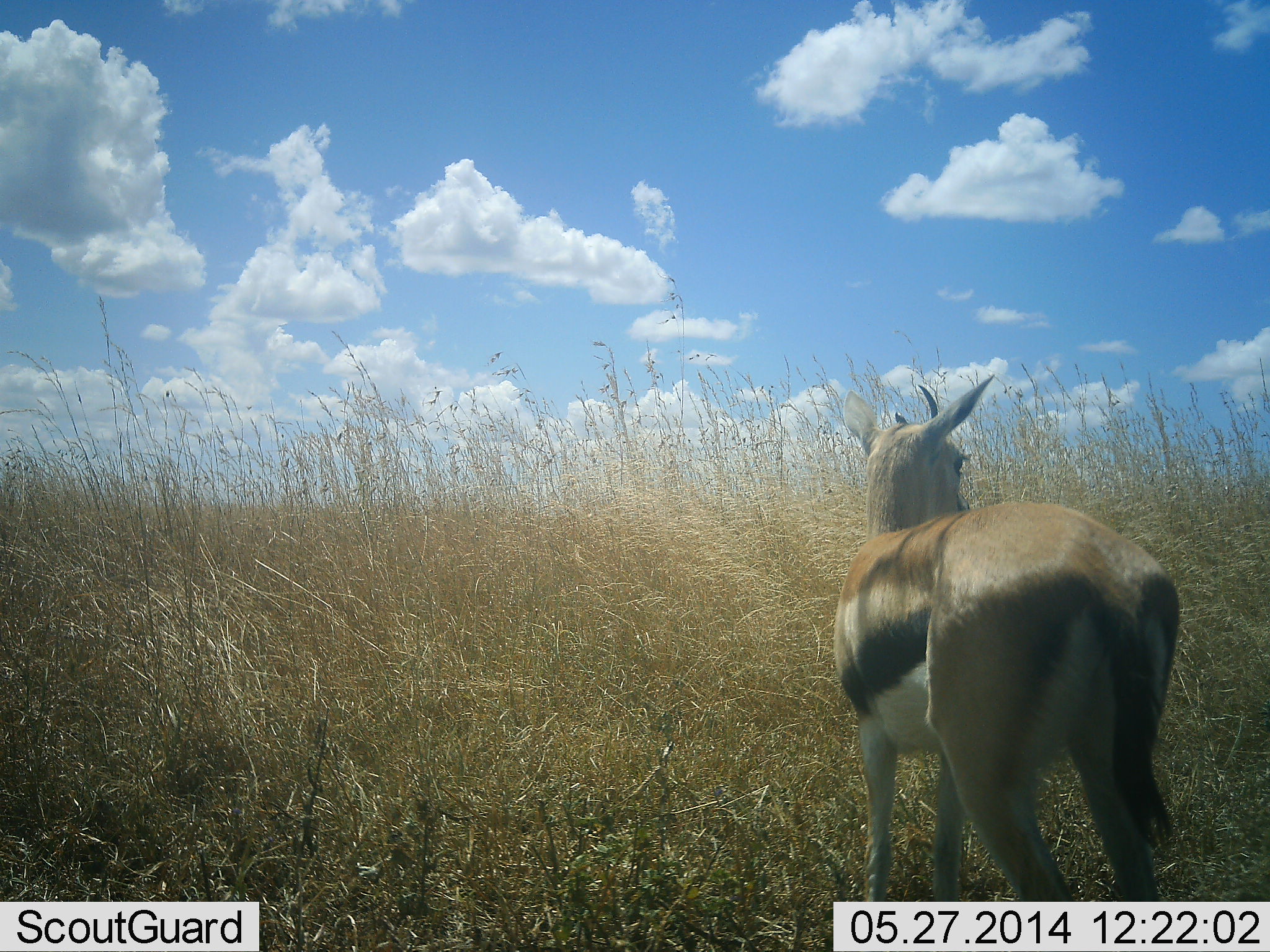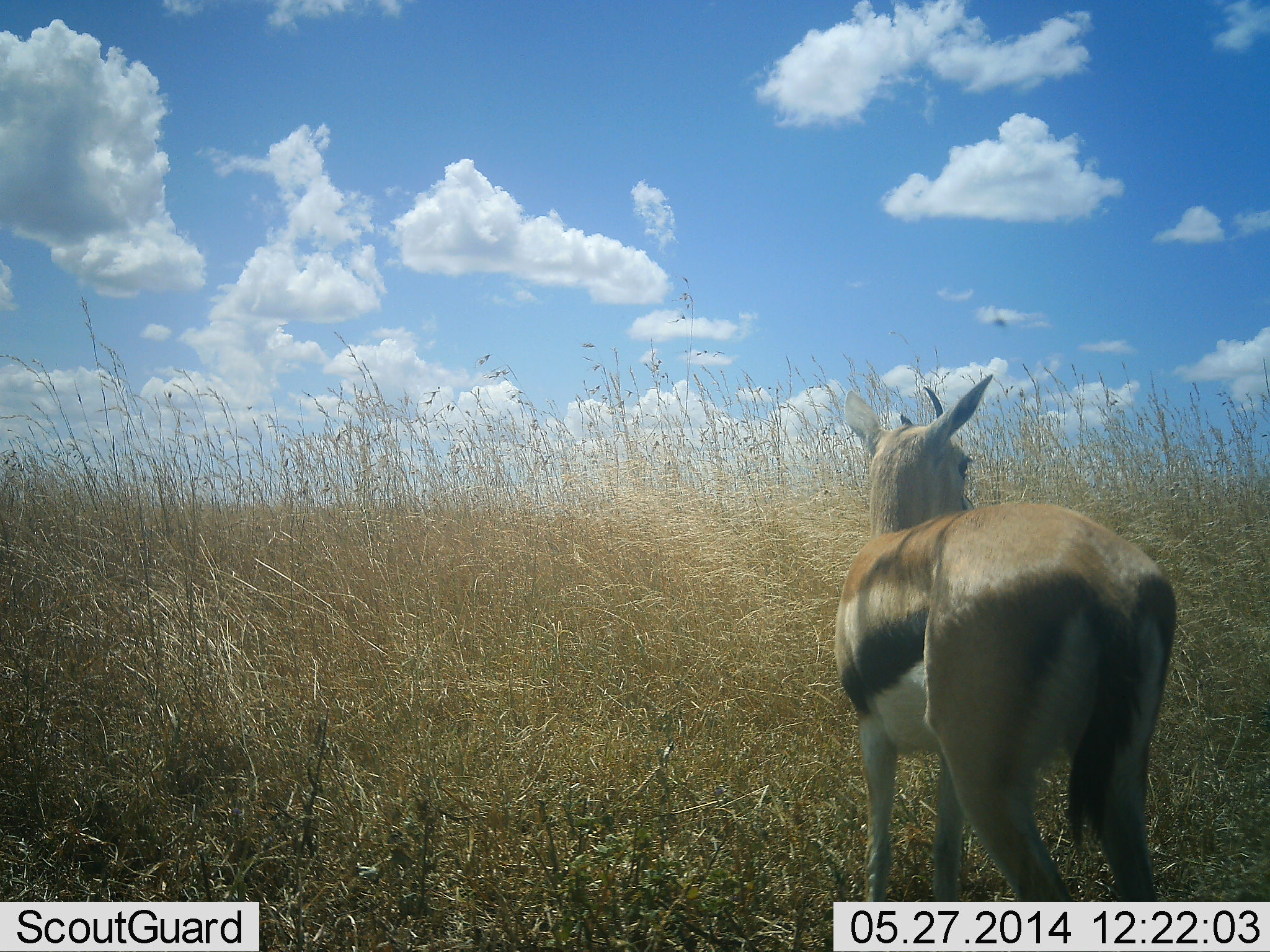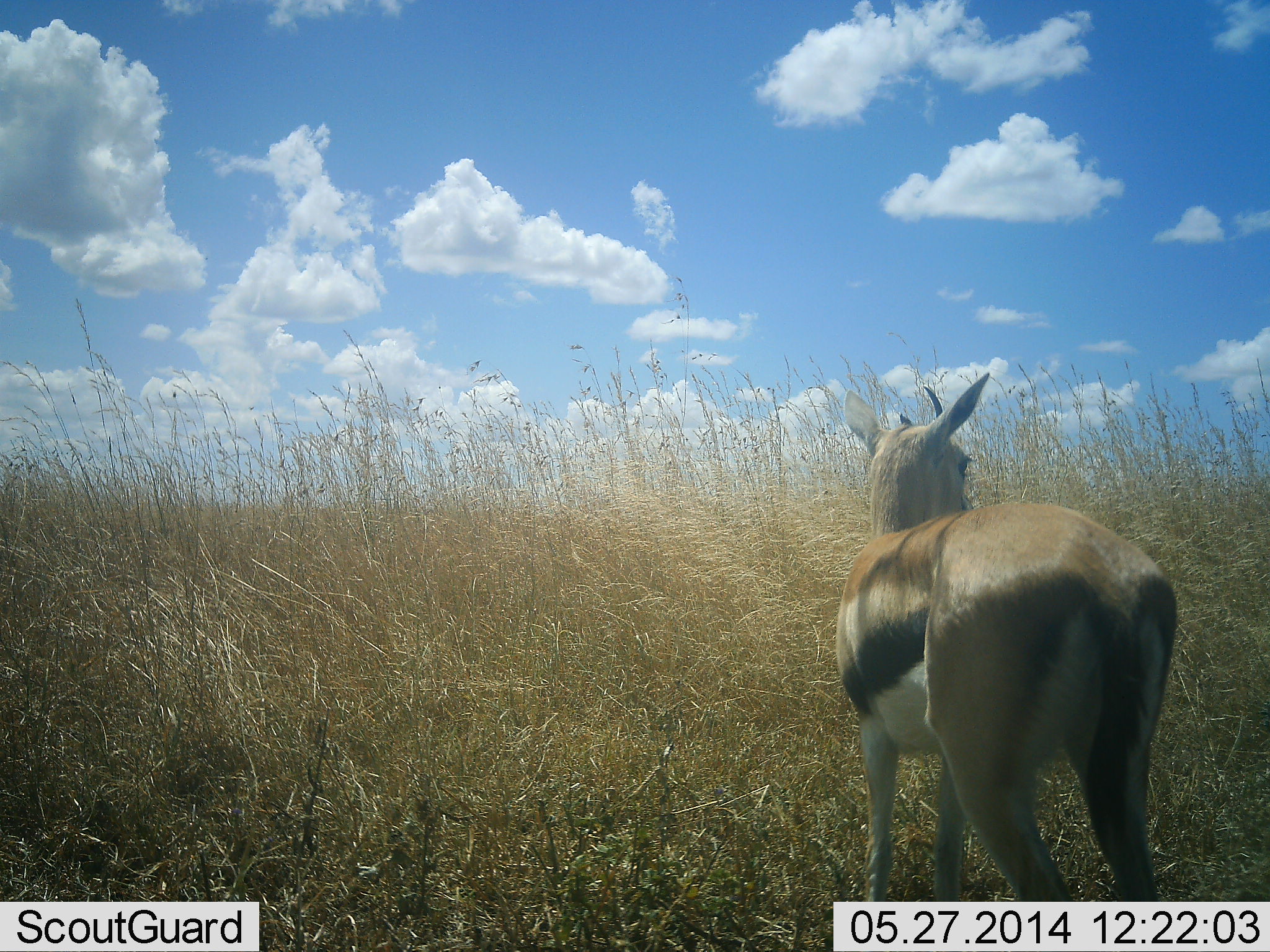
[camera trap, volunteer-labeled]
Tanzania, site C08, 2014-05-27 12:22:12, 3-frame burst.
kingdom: Animalia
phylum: Chordata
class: Mammalia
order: Artiodactyla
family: Bovidae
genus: Eudorcas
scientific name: Eudorcas thomsonii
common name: thomson's gazelle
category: gazellethomsons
Gazellethomsons (thomson's gazelle) (Eudorcas thomsonii), count 1. Behavior (volunteer vote fractions): standing 100%, resting 0%, moving 0%, interacting 0%. Young present (vote fraction): 0%. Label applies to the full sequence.